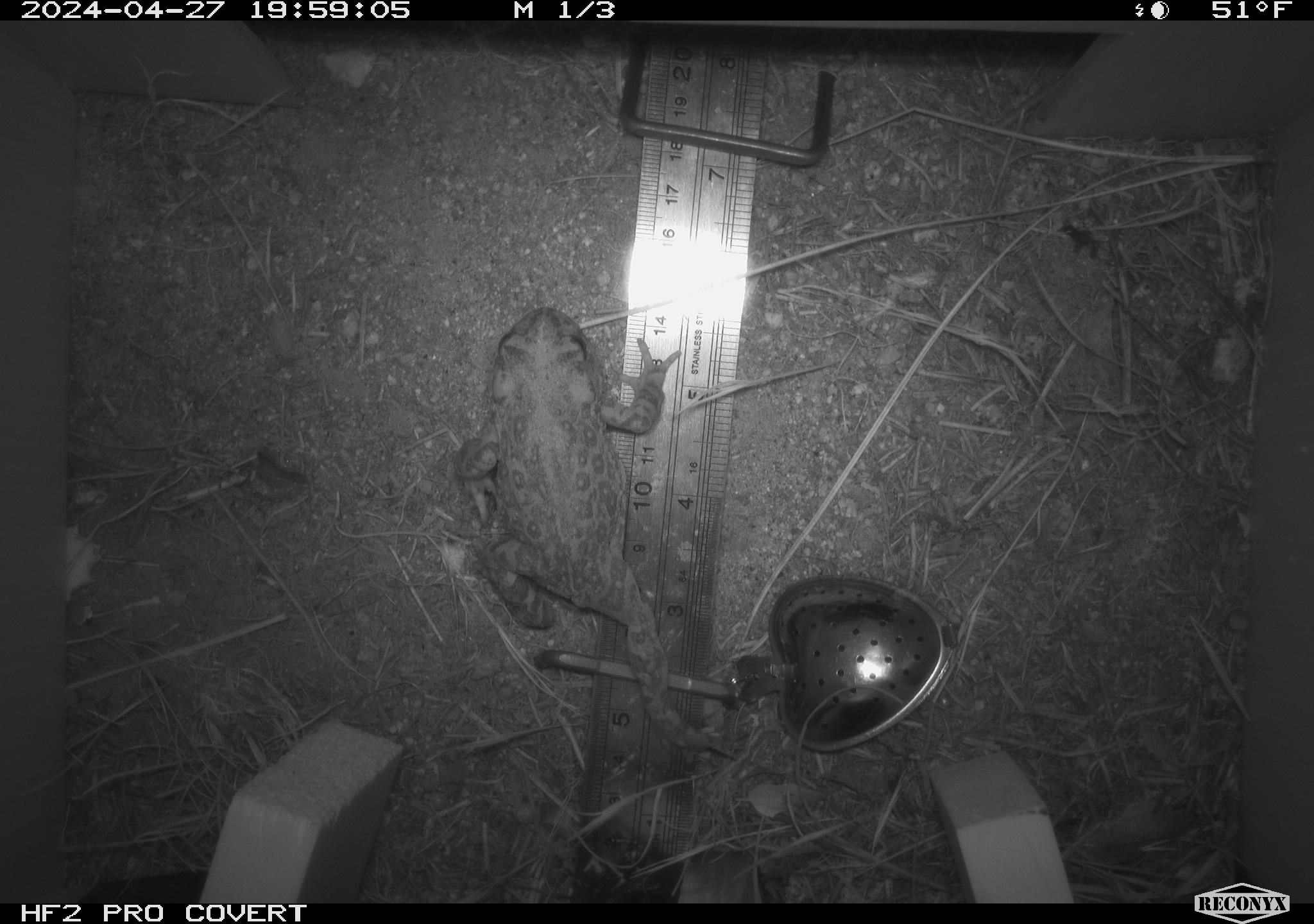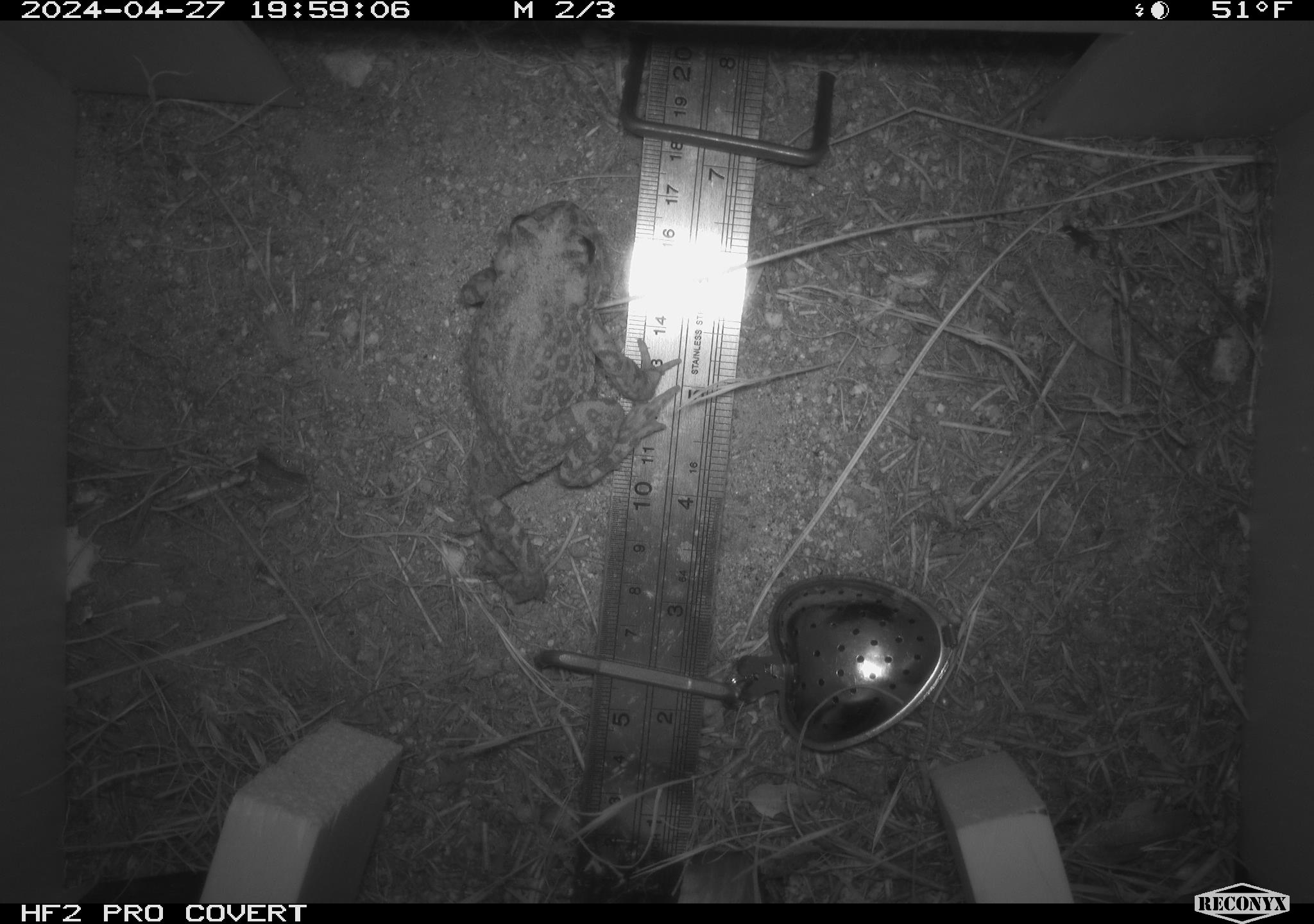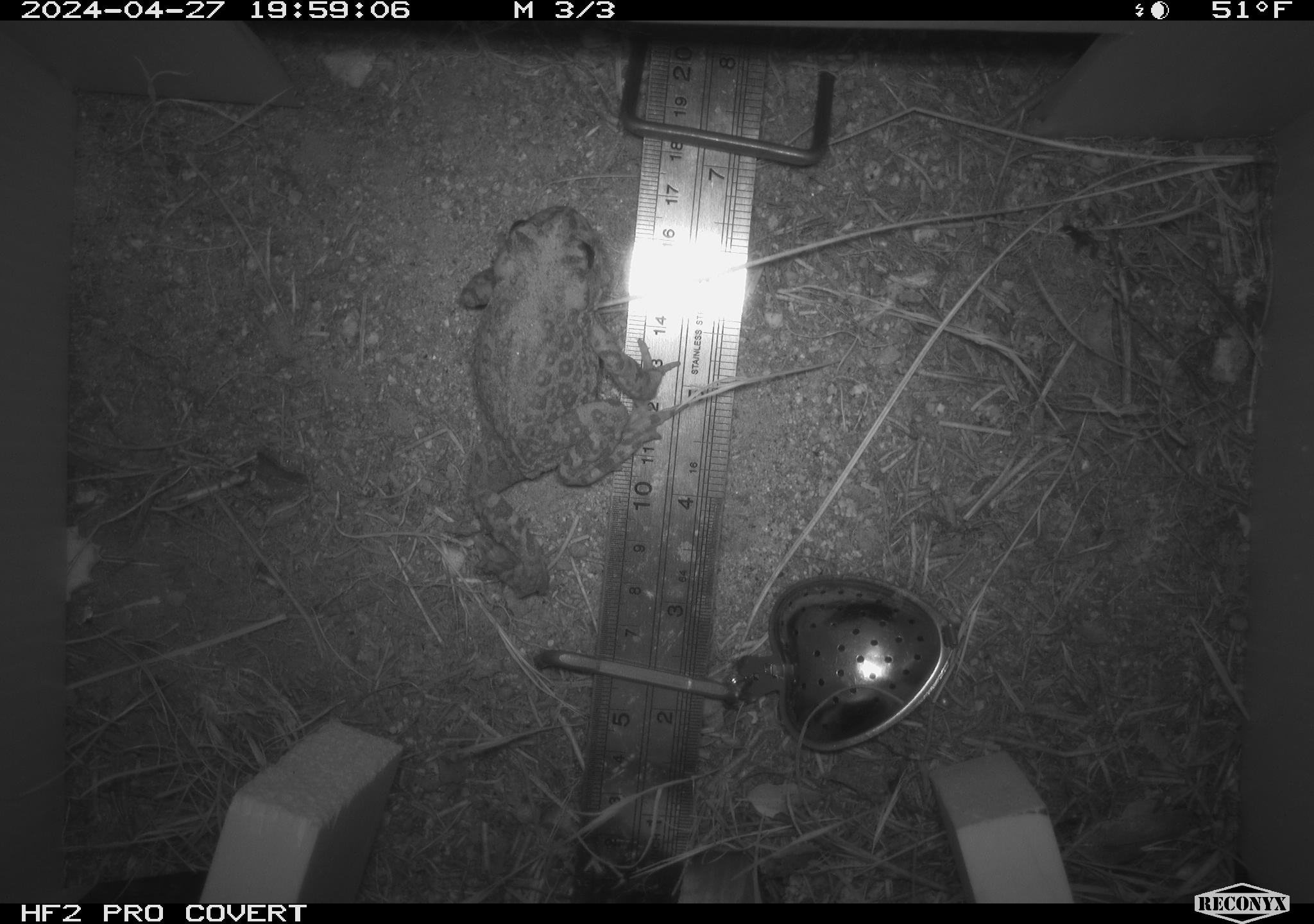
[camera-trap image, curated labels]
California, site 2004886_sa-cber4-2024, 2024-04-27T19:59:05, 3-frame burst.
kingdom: Animalia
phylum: Chordata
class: Amphibia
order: Anura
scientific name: Anura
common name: frogs